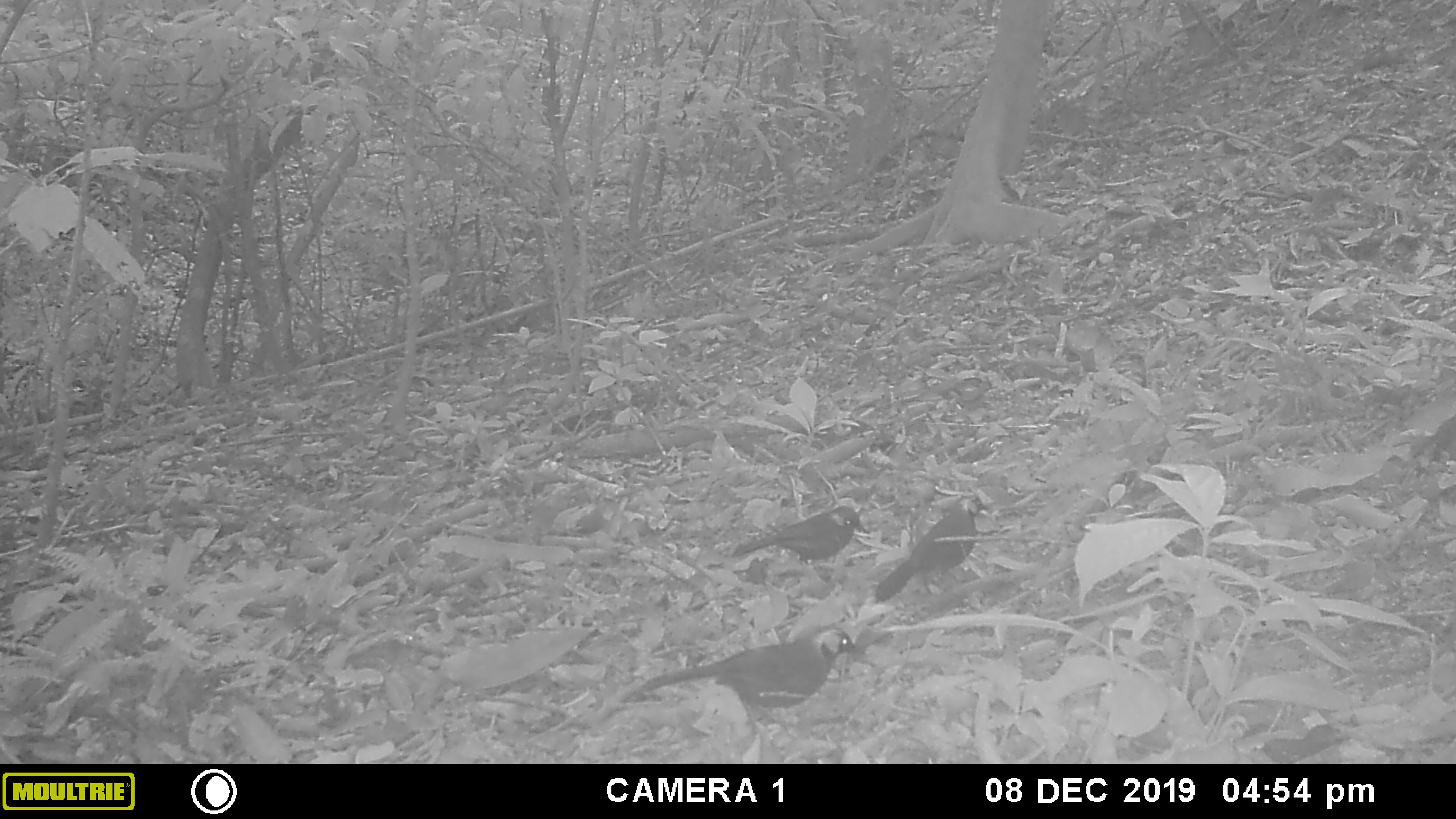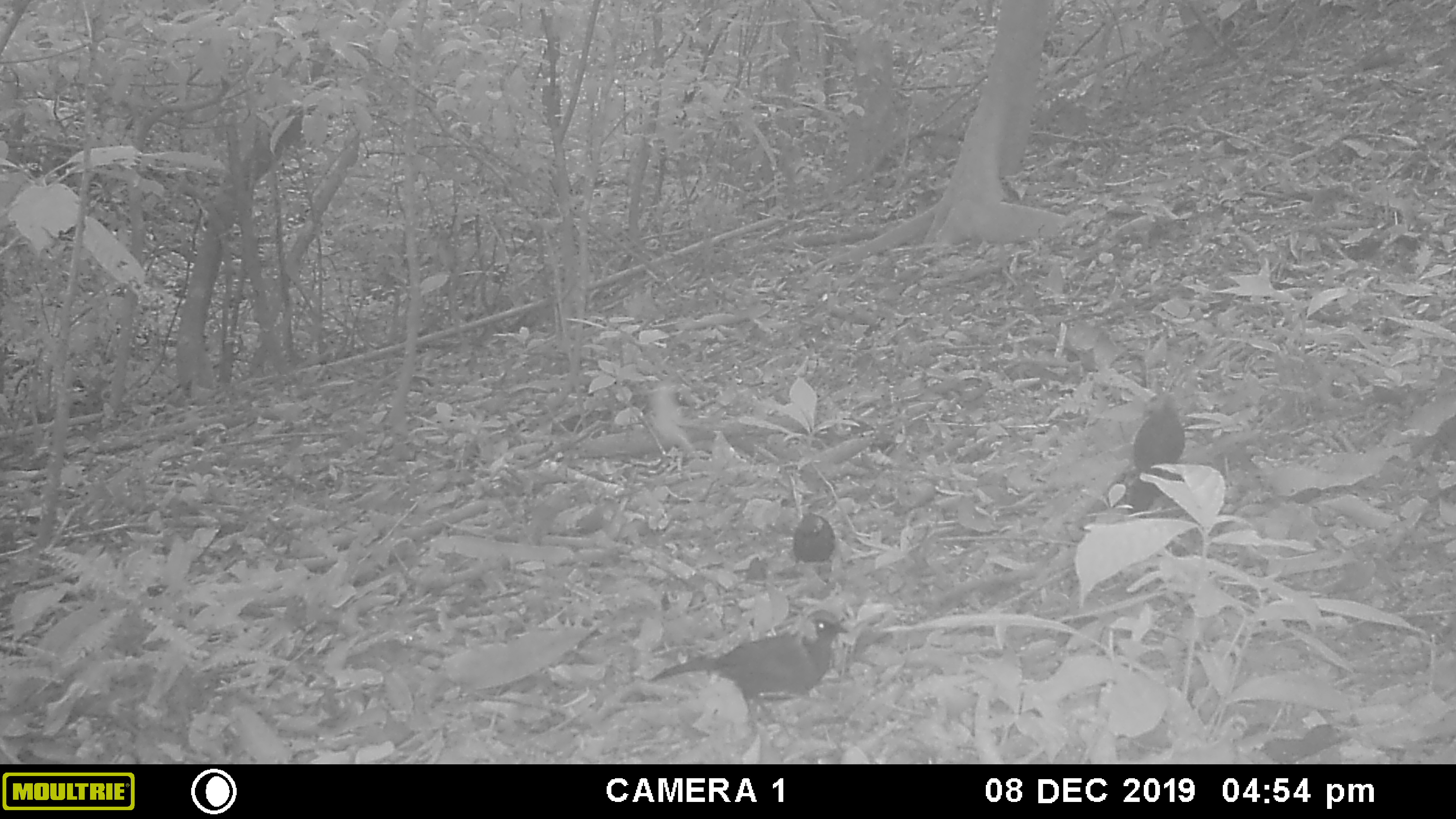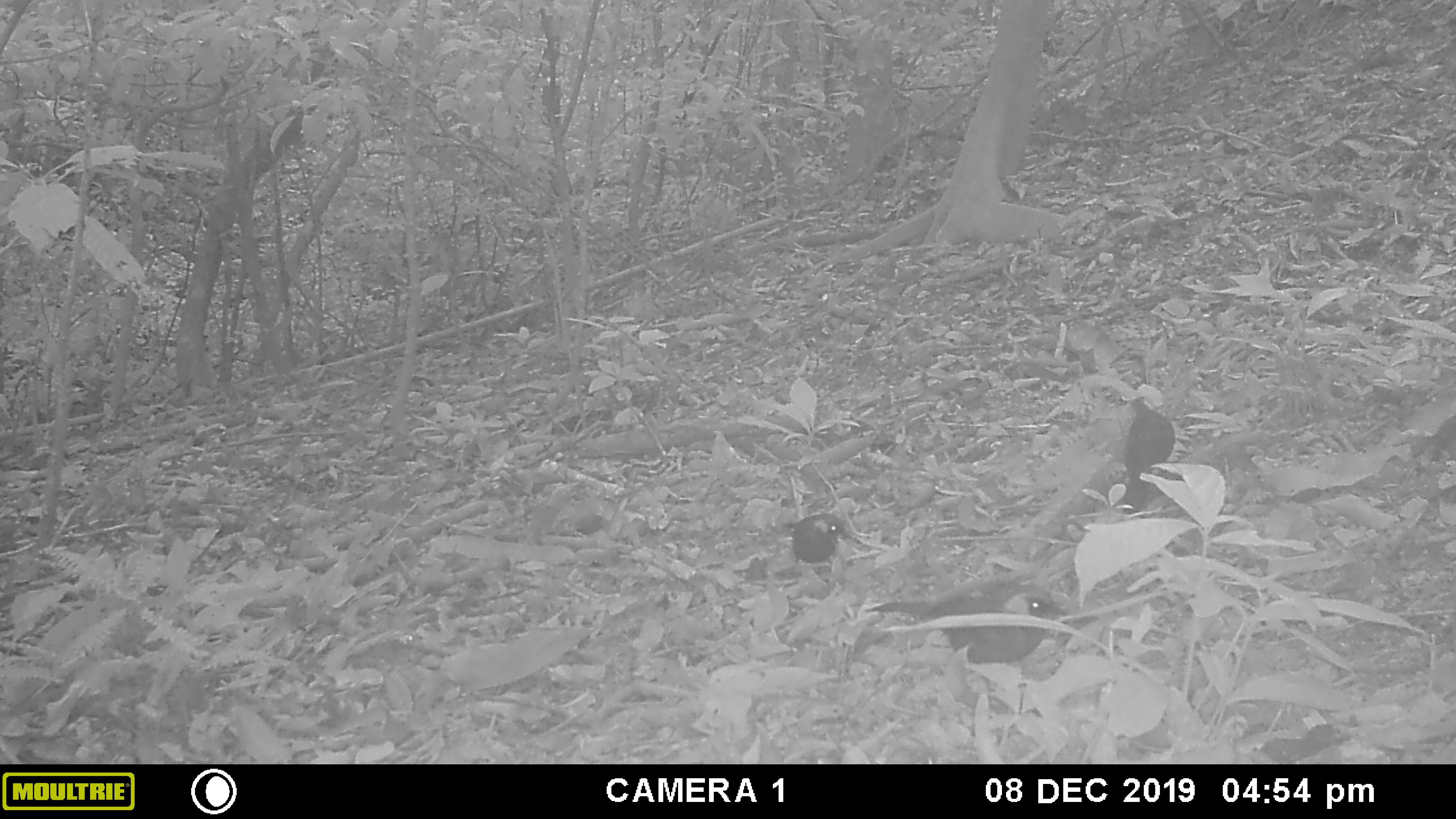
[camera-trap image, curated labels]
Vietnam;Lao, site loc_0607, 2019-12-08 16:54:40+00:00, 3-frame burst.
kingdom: Animalia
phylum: Chordata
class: Aves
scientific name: Aves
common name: bird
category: unidentified bird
Unidentified bird (bird) (Aves). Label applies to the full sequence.